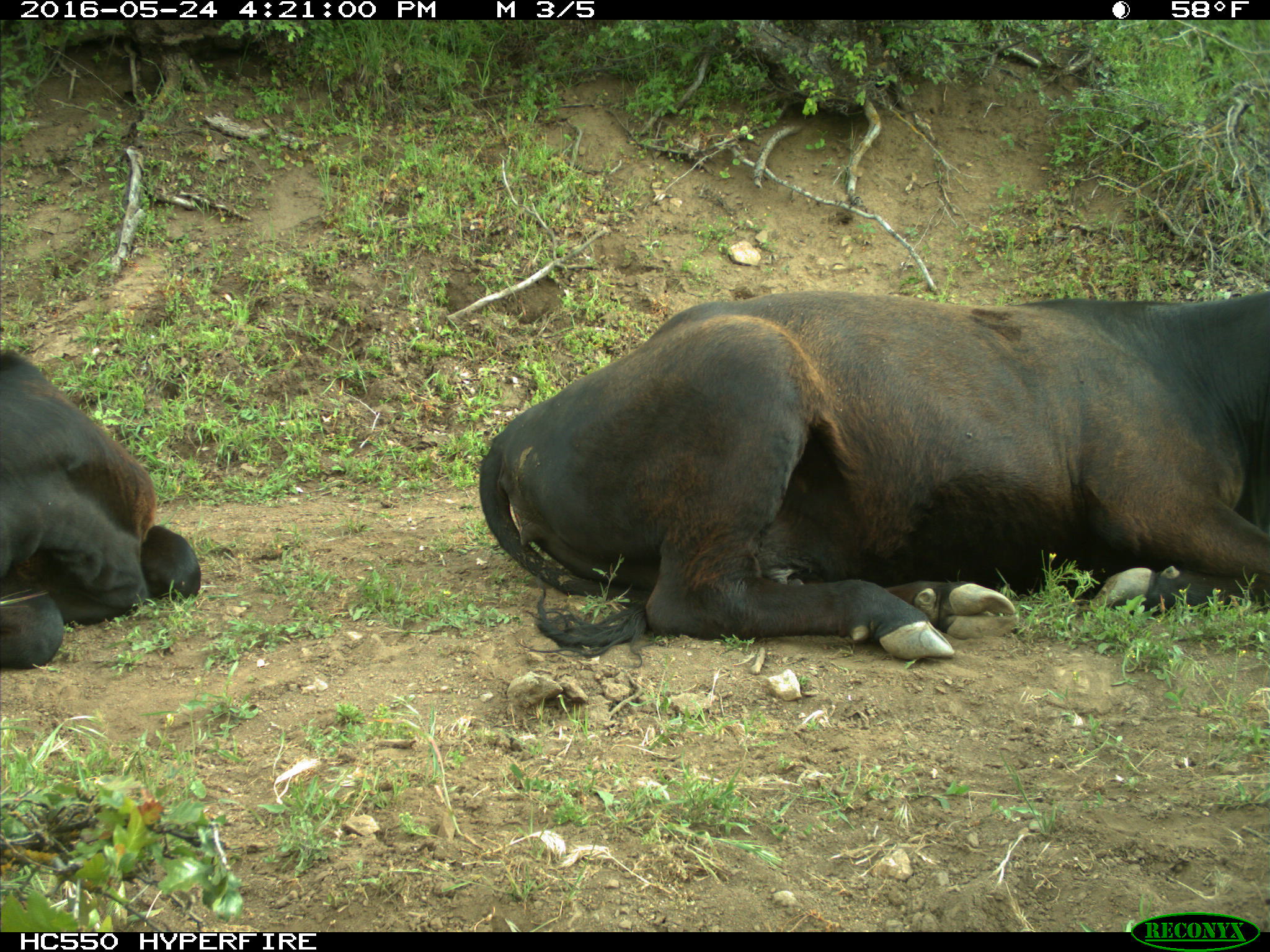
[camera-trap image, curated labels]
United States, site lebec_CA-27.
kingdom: Animalia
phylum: Chordata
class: Mammalia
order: Artiodactyla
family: Bovidae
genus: Bos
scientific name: Bos taurus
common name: domestic cow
Bos taurus (domestic cow).